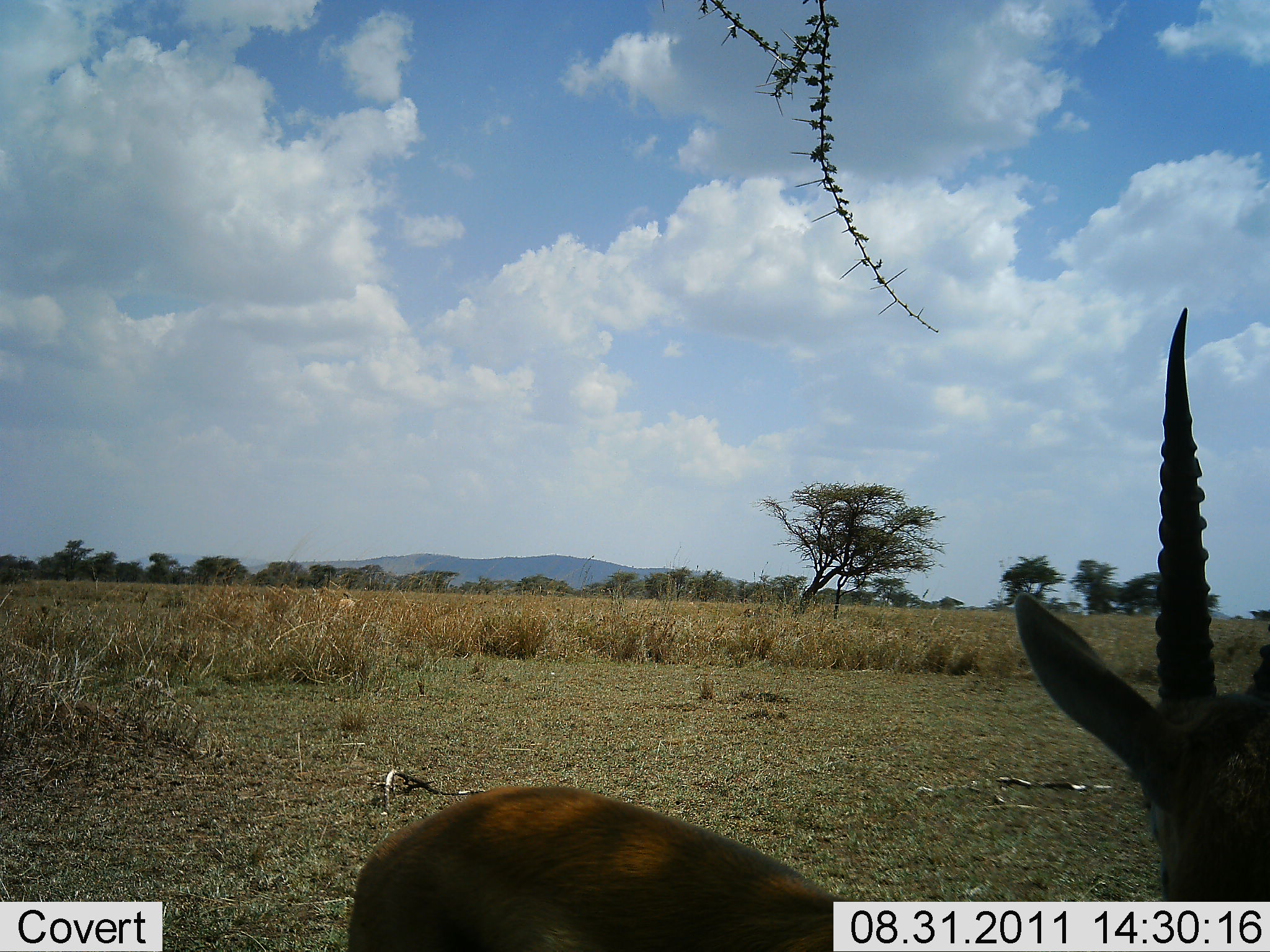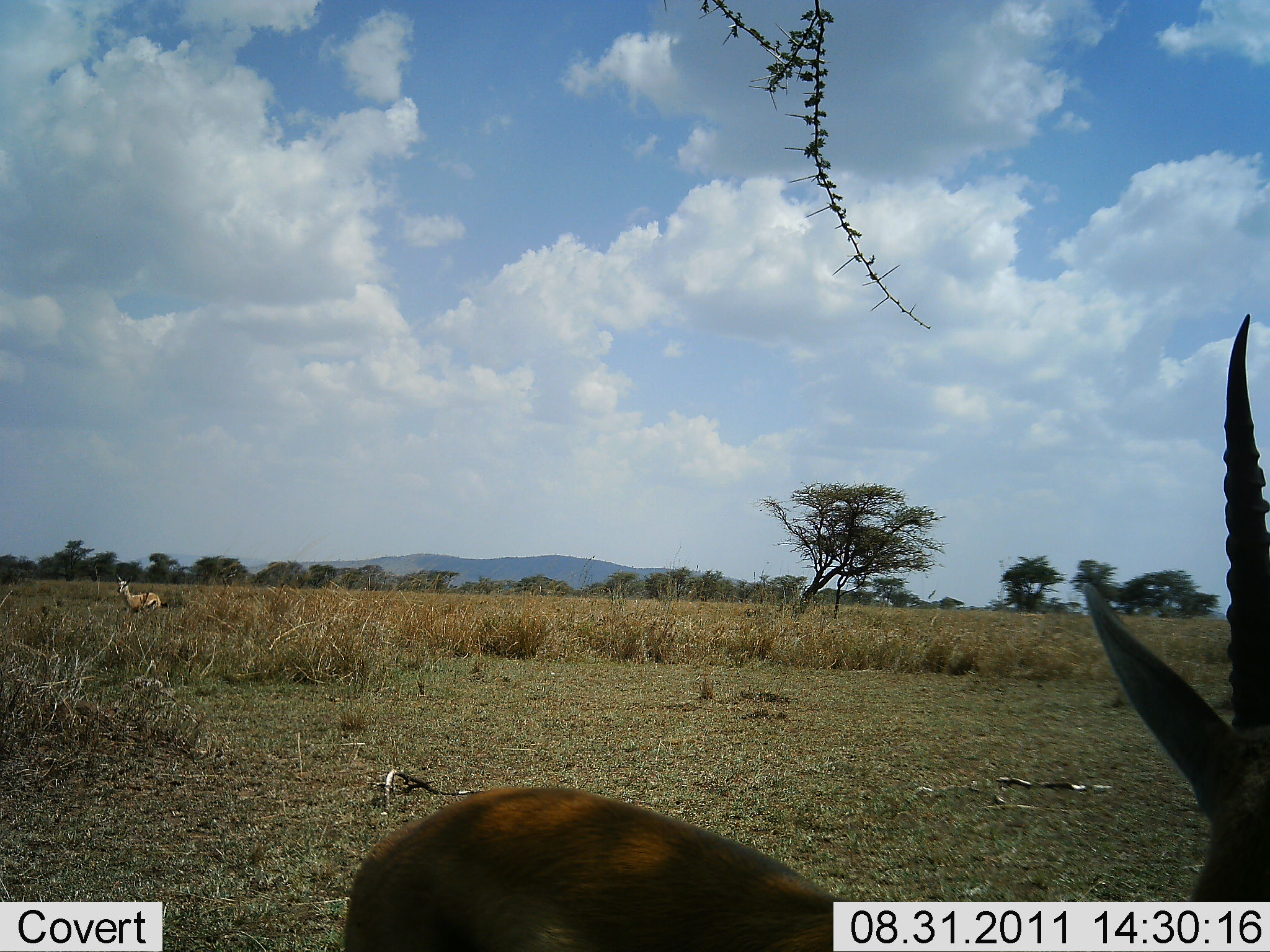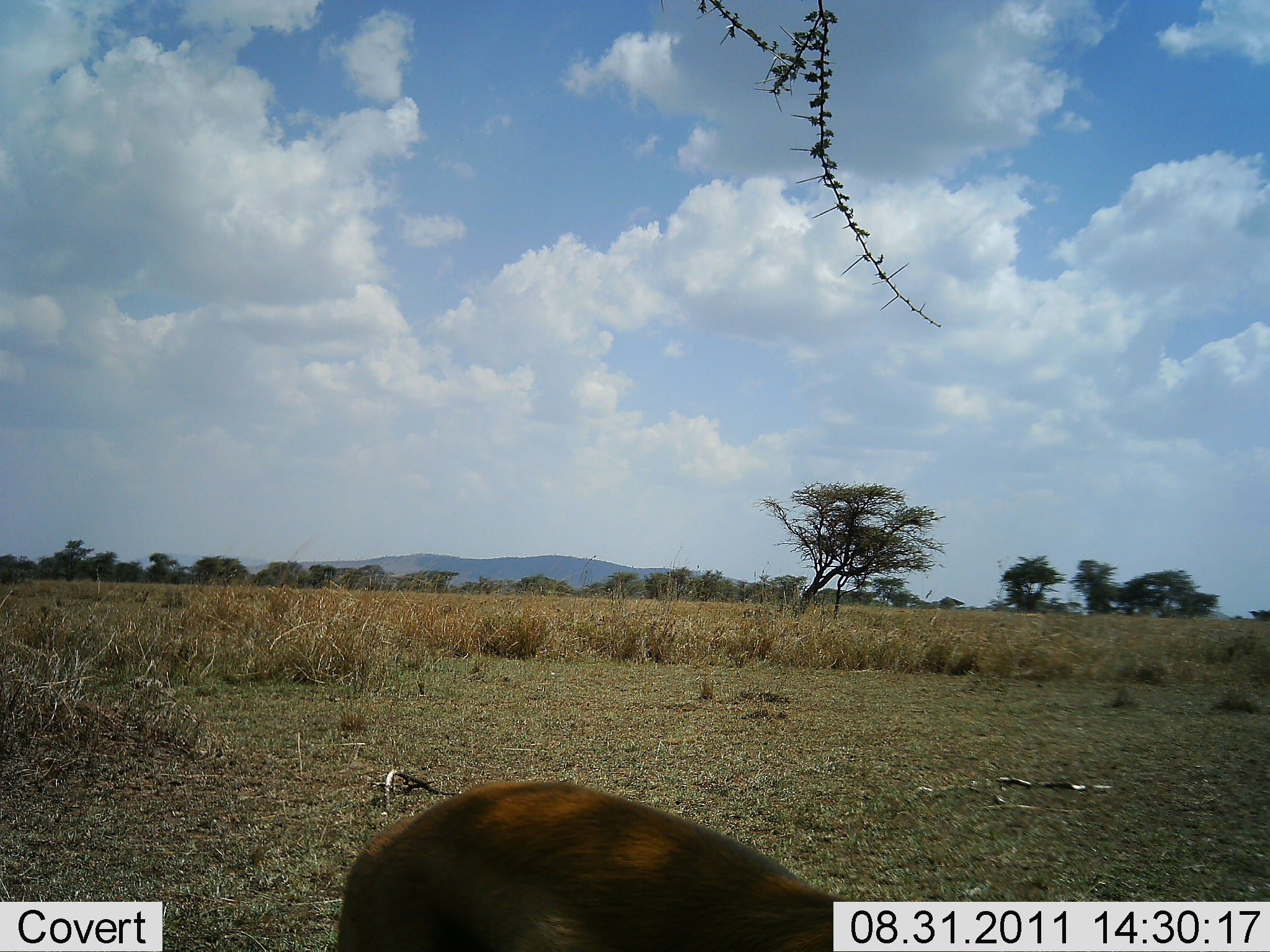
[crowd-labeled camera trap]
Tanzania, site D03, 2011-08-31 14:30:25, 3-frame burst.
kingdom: Animalia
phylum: Chordata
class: Mammalia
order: Artiodactyla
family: Bovidae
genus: Nanger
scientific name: Nanger granti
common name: grant's gazelle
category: gazellegrants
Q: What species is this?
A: Gazellegrants (grant's gazelle) (Nanger granti).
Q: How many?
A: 1.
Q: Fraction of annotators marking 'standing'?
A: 73%.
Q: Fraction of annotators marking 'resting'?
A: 0%.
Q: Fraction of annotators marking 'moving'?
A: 18%.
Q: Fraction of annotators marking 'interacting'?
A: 0%.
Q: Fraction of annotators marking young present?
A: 0%.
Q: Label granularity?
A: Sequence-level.